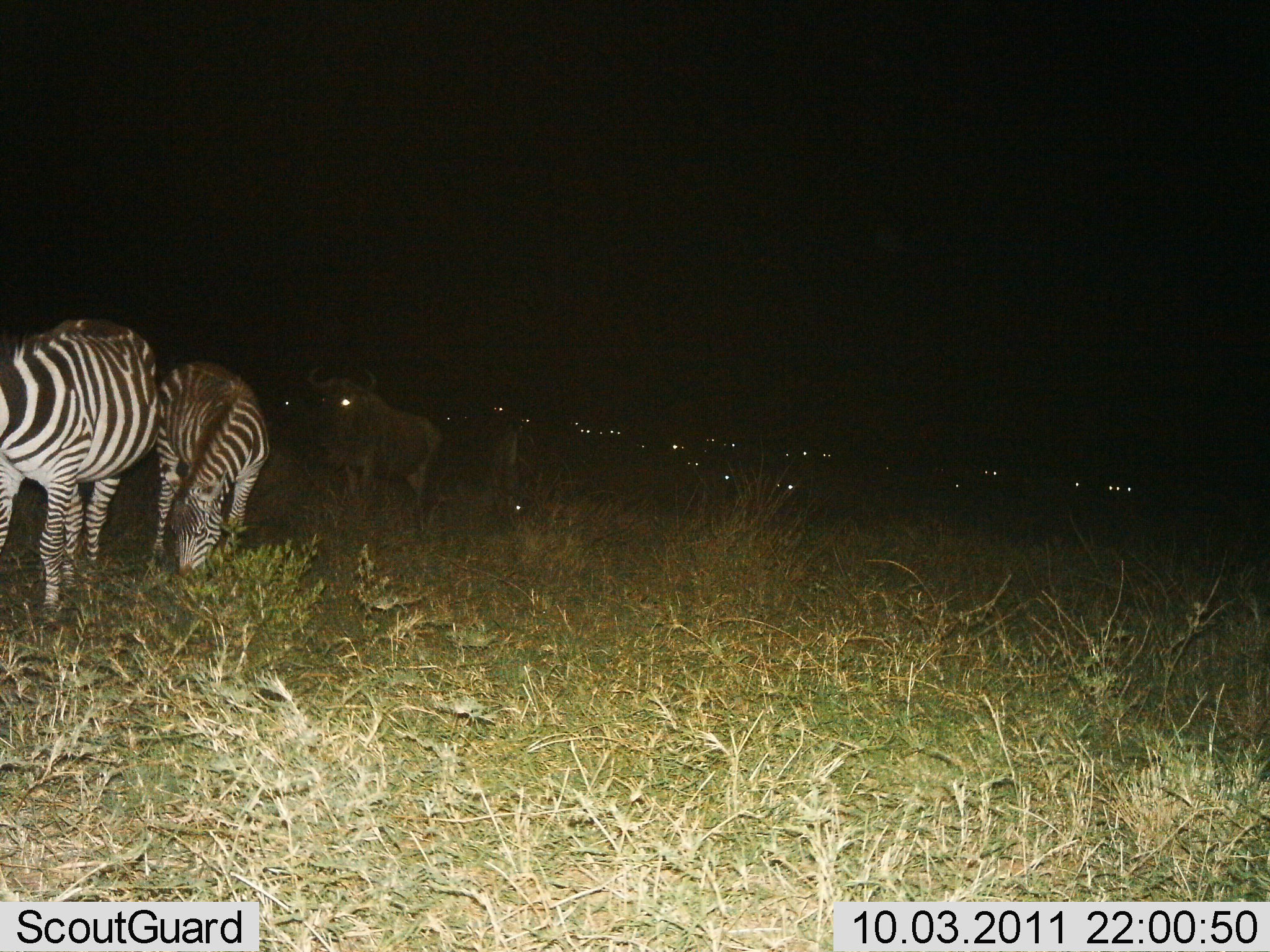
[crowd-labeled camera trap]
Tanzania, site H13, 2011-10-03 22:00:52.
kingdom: Animalia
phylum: Chordata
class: Mammalia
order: Artiodactyla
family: Bovidae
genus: Connochaetes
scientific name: Connochaetes taurinus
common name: blue wildebeest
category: wildebeest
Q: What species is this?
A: Wildebeest (blue wildebeest) (Connochaetes taurinus).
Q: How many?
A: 11-50.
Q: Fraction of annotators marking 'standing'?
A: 91%.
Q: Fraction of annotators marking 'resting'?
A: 27%.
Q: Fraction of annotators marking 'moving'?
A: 0%.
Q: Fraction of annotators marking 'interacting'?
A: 0%.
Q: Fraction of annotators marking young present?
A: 0%.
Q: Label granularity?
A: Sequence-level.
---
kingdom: Animalia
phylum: Chordata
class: Mammalia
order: Perissodactyla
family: Equidae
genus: Equus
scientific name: Equus quagga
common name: plains zebra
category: zebra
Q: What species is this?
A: Zebra (plains zebra) (Equus quagga).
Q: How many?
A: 2.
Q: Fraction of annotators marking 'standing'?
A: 57%.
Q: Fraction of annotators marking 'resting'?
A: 0%.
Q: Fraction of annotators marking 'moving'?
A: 0%.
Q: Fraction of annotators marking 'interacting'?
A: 0%.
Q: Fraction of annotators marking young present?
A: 0%.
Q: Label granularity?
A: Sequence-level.